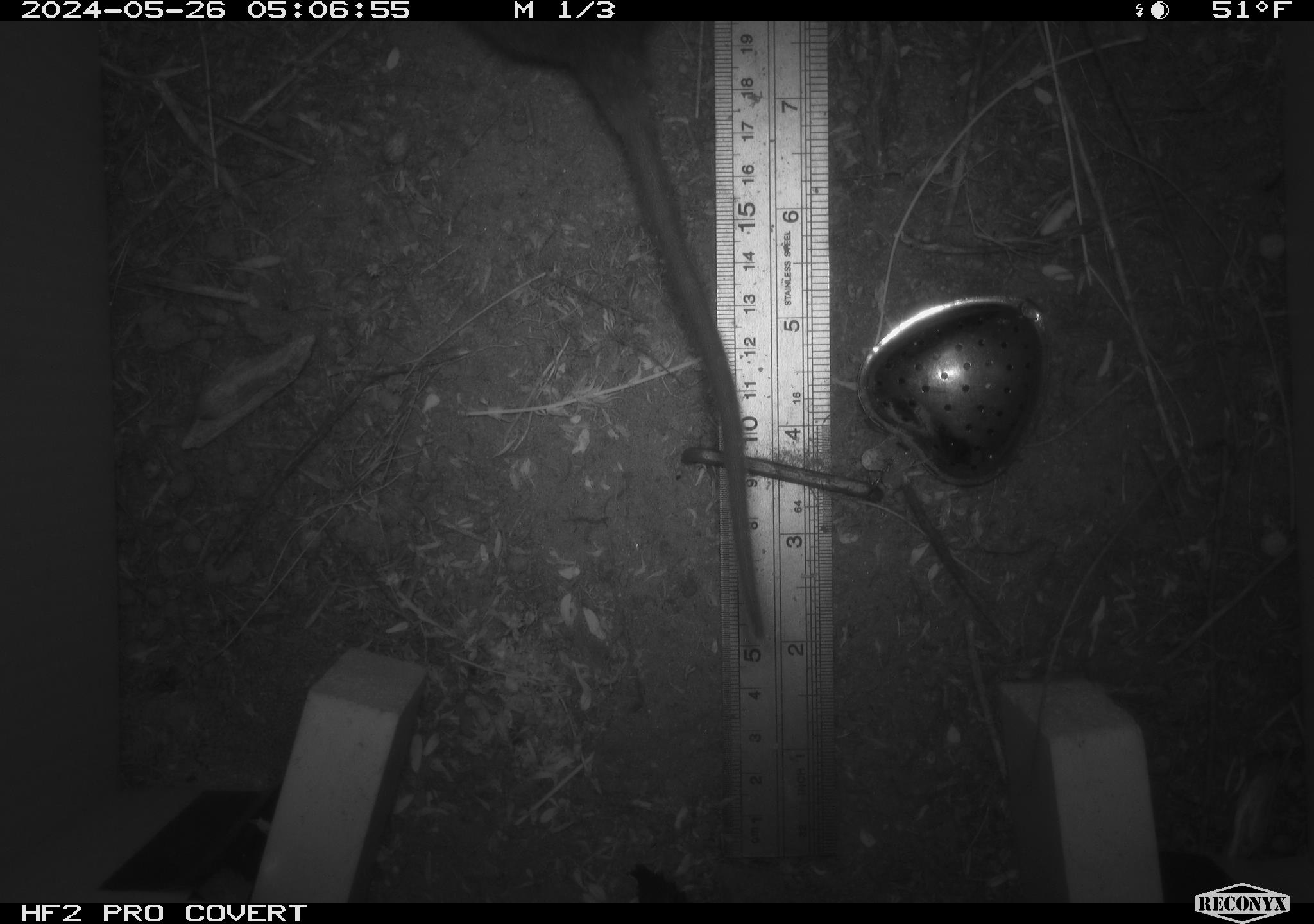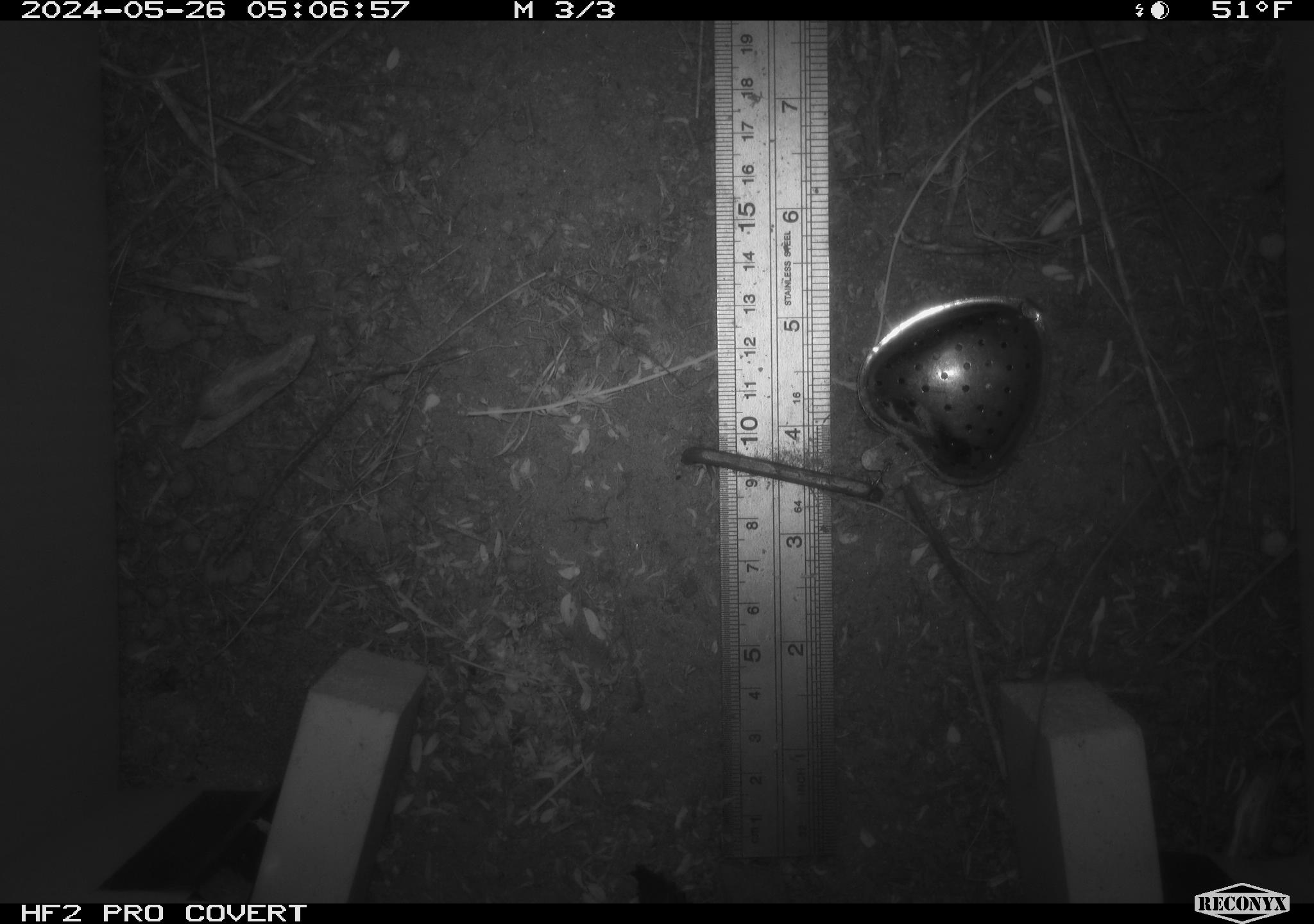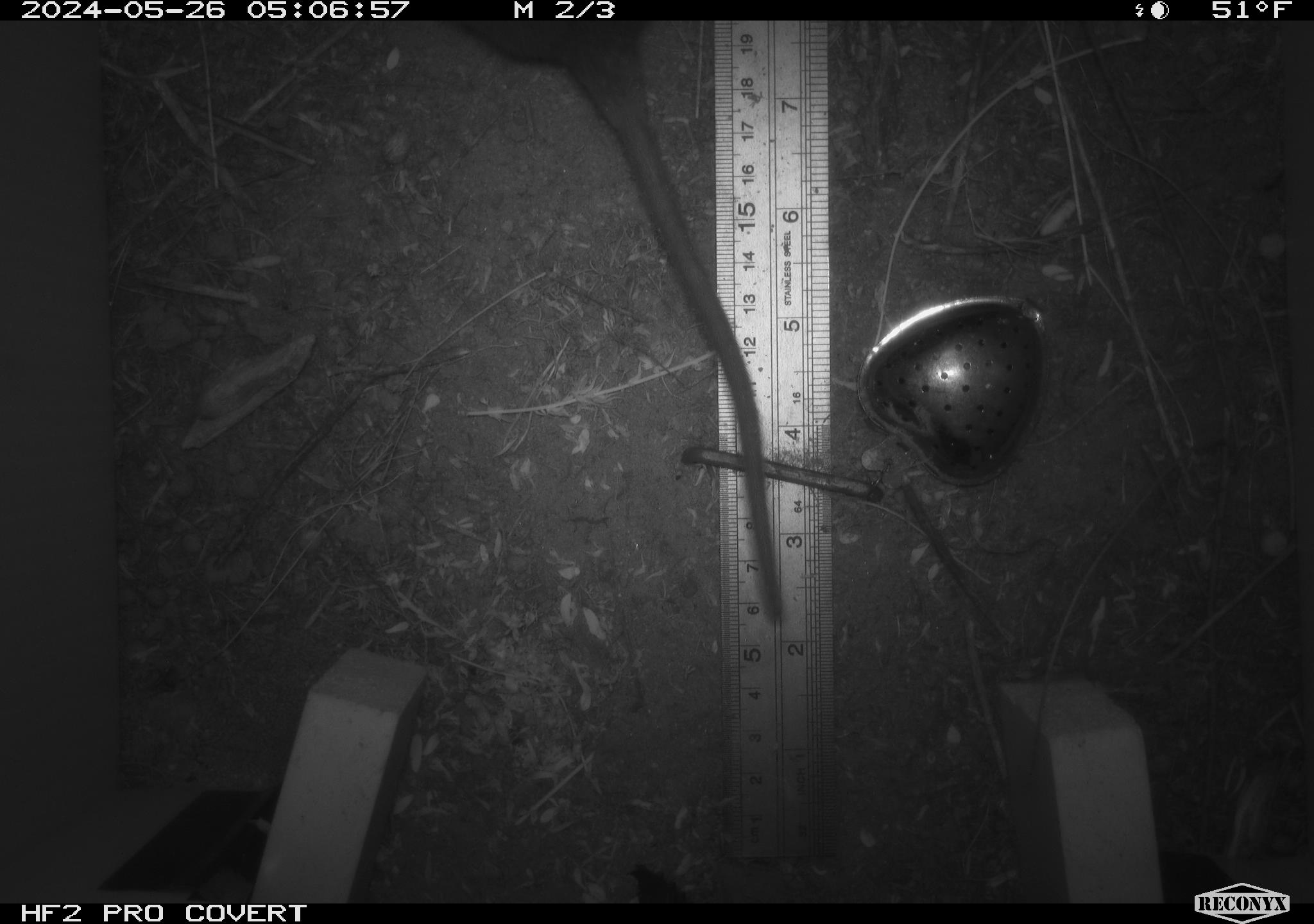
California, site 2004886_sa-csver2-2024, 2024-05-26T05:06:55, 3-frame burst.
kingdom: Animalia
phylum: Chordata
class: Mammalia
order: Rodentia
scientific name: Rodentia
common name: rodent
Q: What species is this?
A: Rodent (Rodentia).